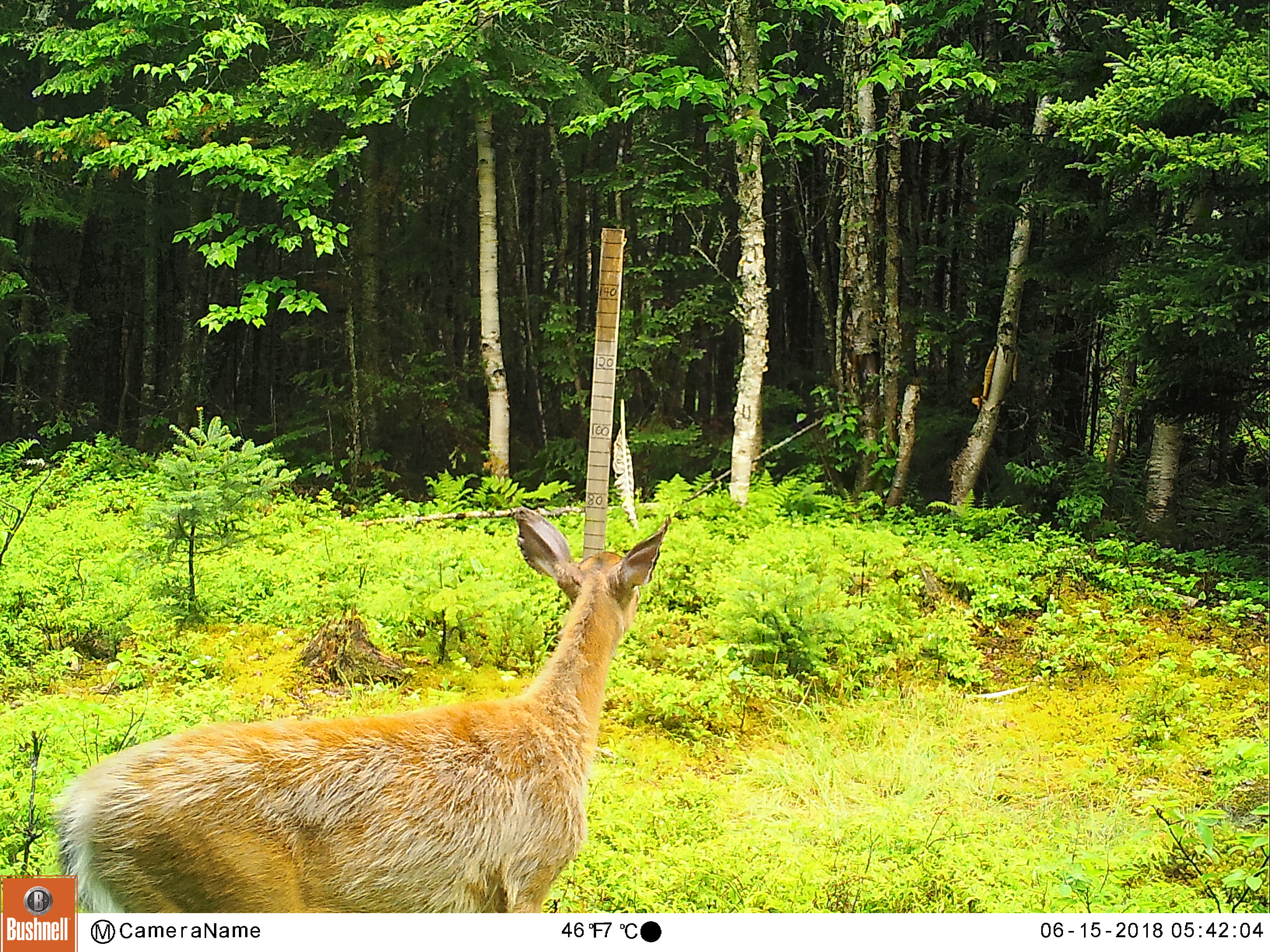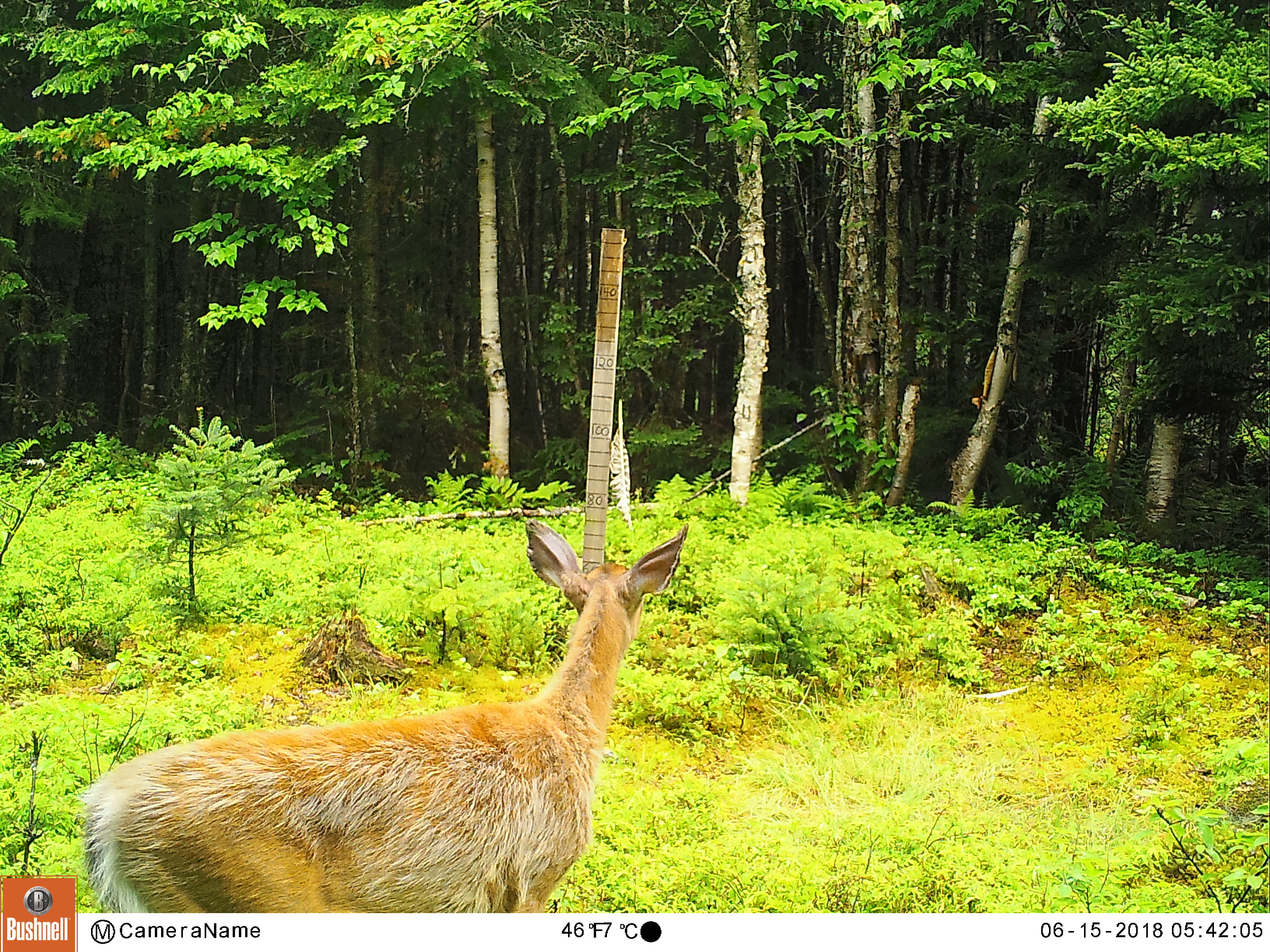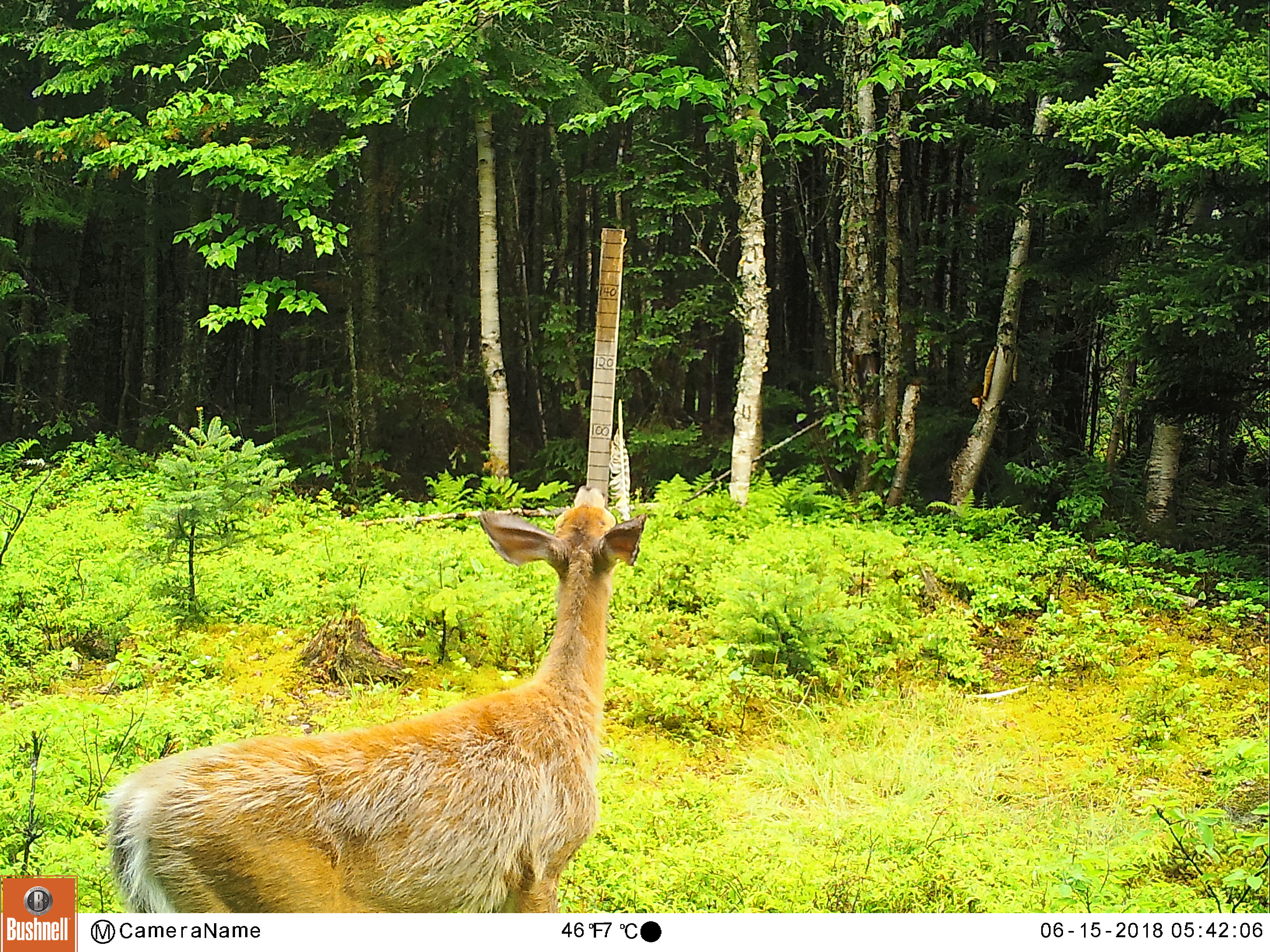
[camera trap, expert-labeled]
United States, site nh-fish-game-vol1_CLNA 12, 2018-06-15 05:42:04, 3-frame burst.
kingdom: Animalia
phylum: Chordata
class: Mammalia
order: Artiodactyla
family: Cervidae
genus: Odocoileus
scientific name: Odocoileus virginianus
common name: white-tailed deer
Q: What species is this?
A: White-tailed deer (Odocoileus virginianus).